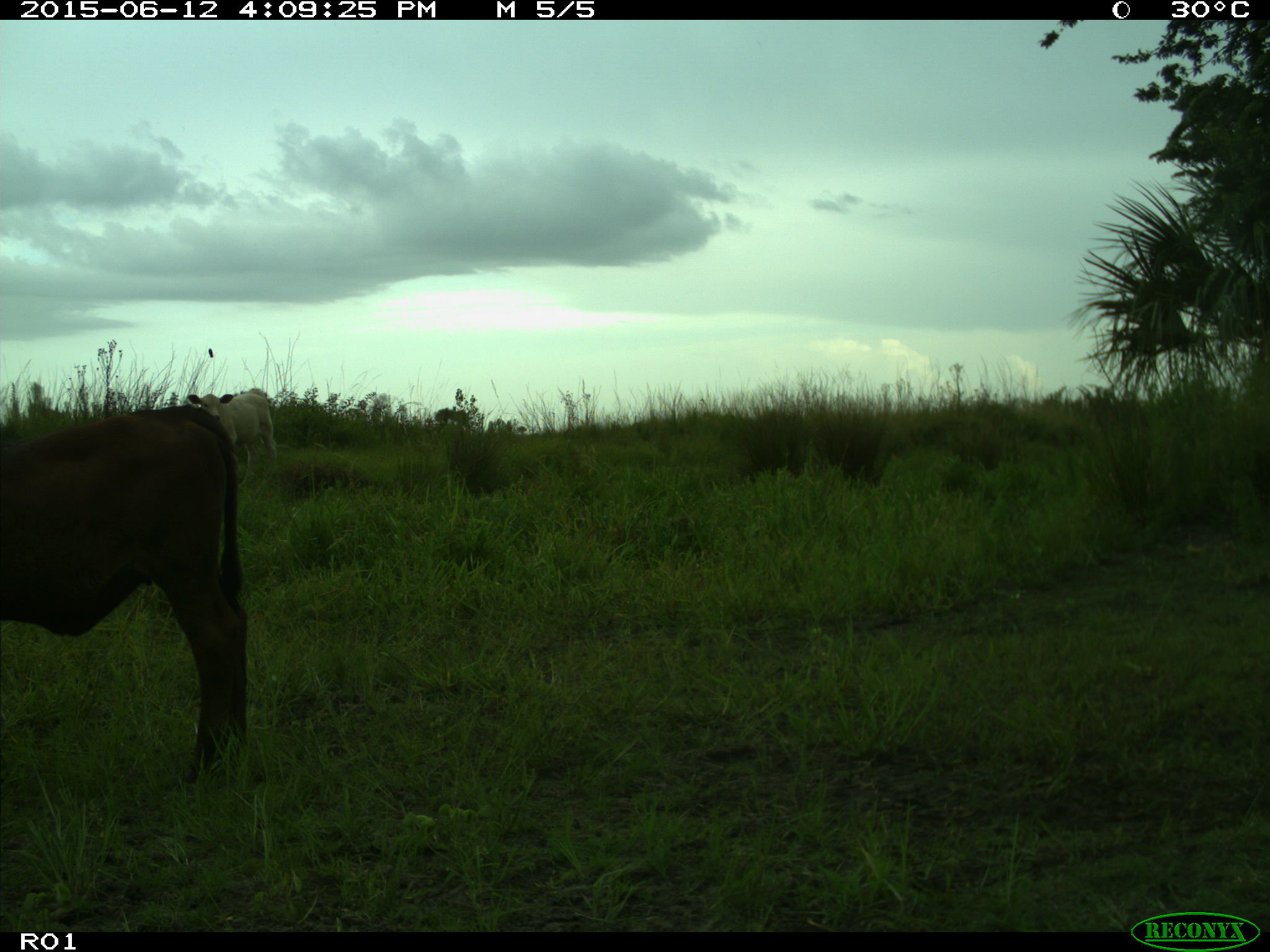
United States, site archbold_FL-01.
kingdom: Animalia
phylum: Chordata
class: Mammalia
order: Artiodactyla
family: Bovidae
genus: Bos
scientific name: Bos taurus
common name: domestic cow